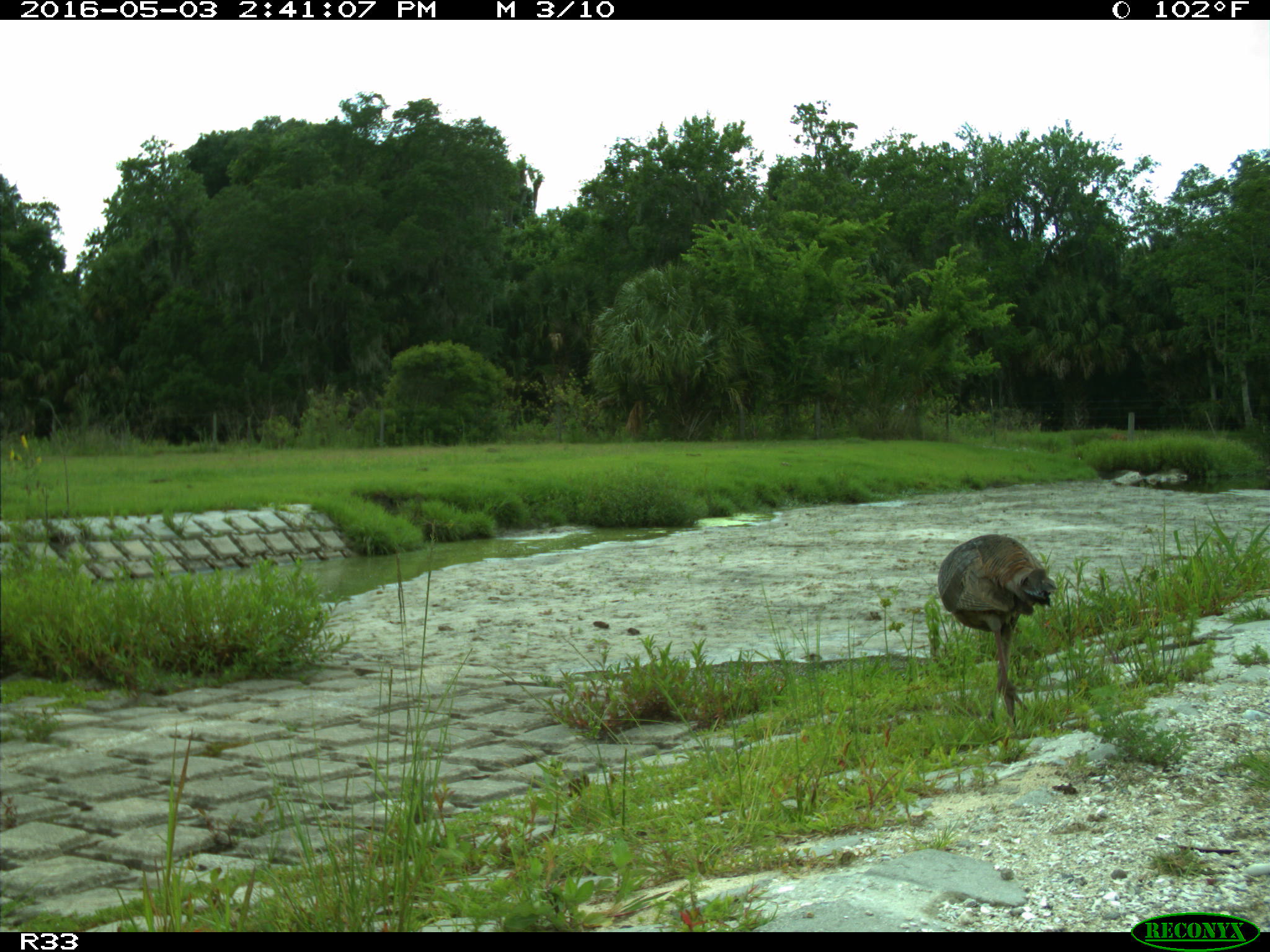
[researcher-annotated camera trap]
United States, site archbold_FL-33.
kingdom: Animalia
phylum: Chordata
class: Aves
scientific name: Aves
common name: birds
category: unidentified bird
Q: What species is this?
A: Unidentified bird (birds) (Aves).